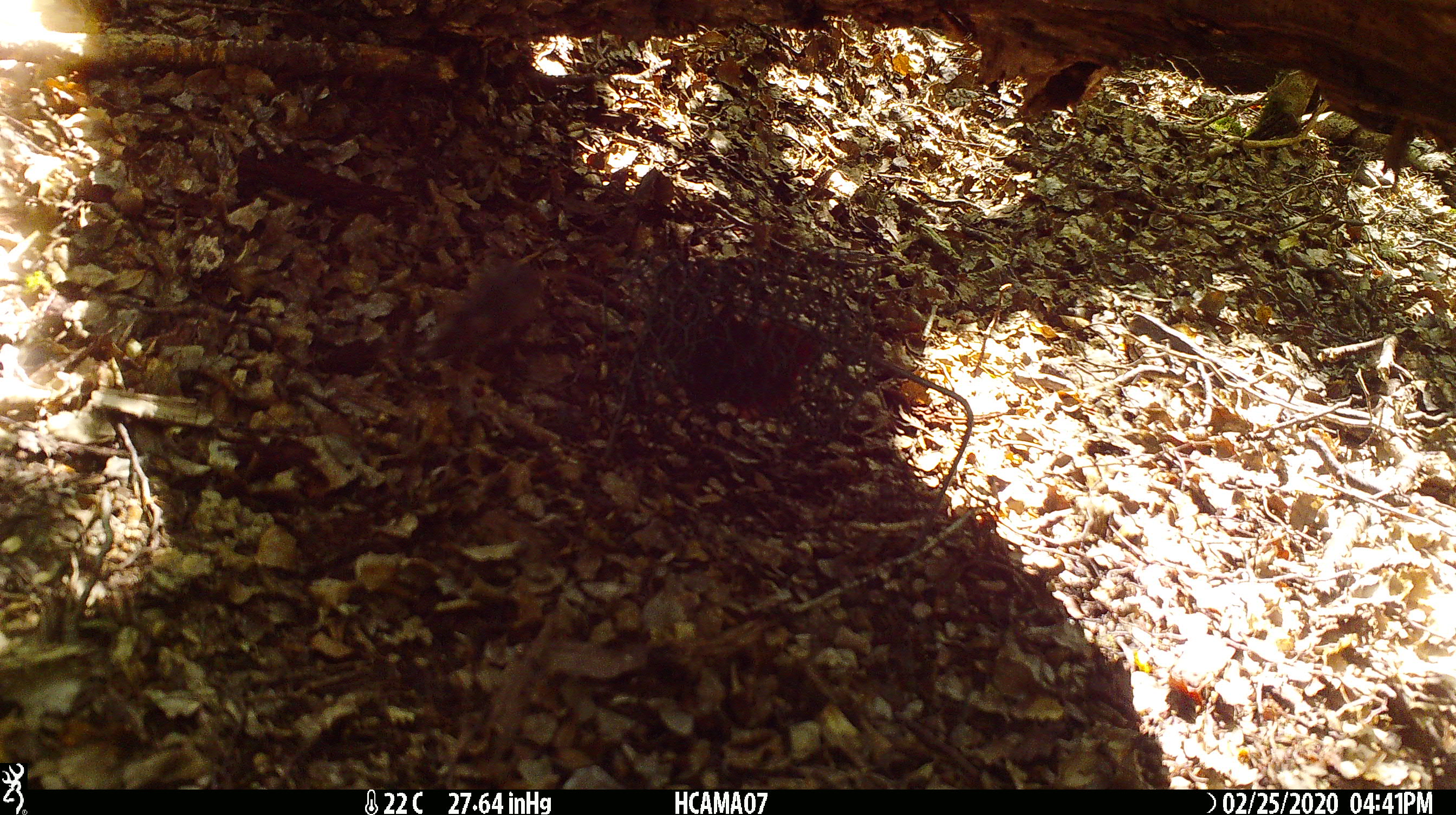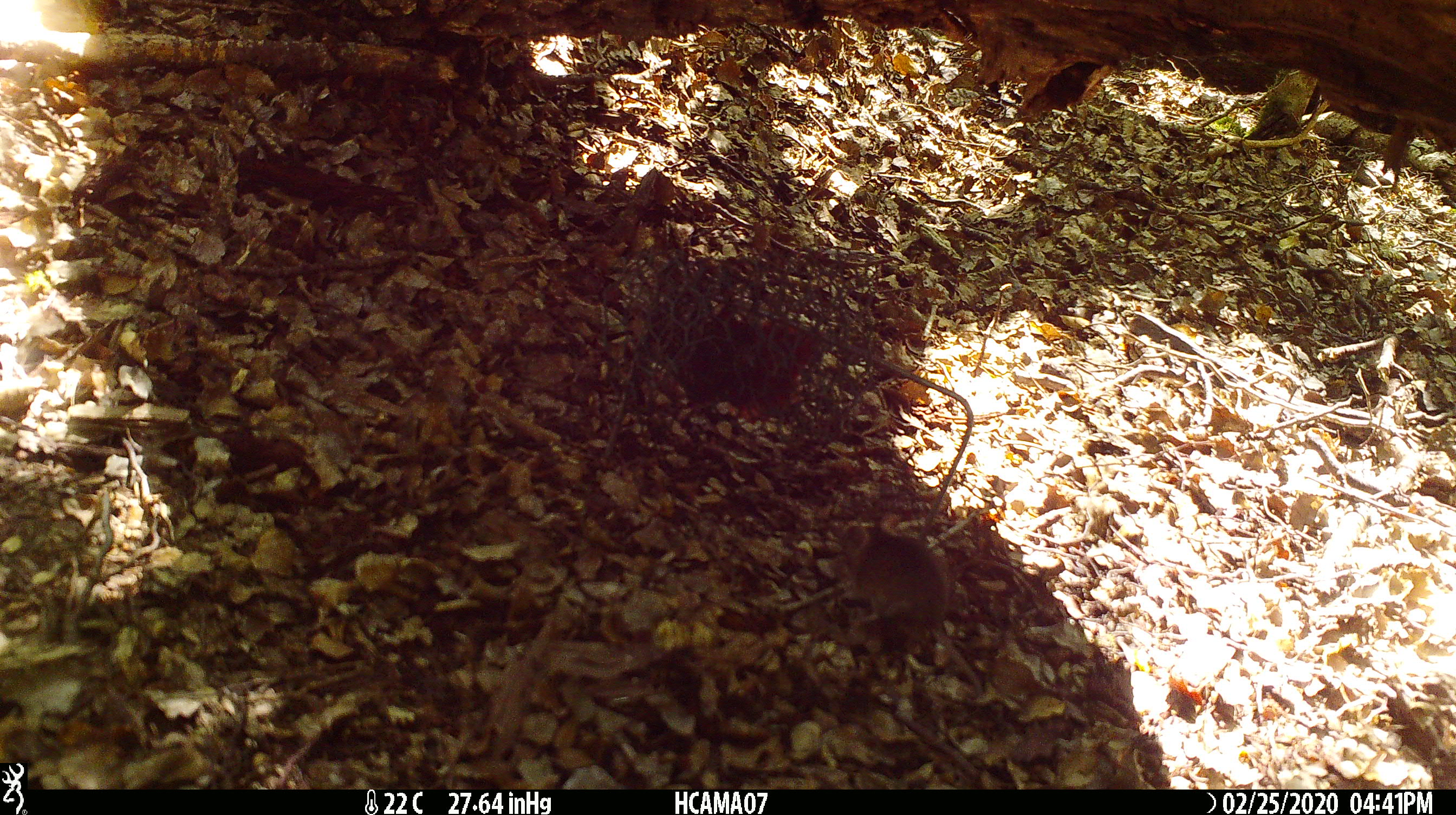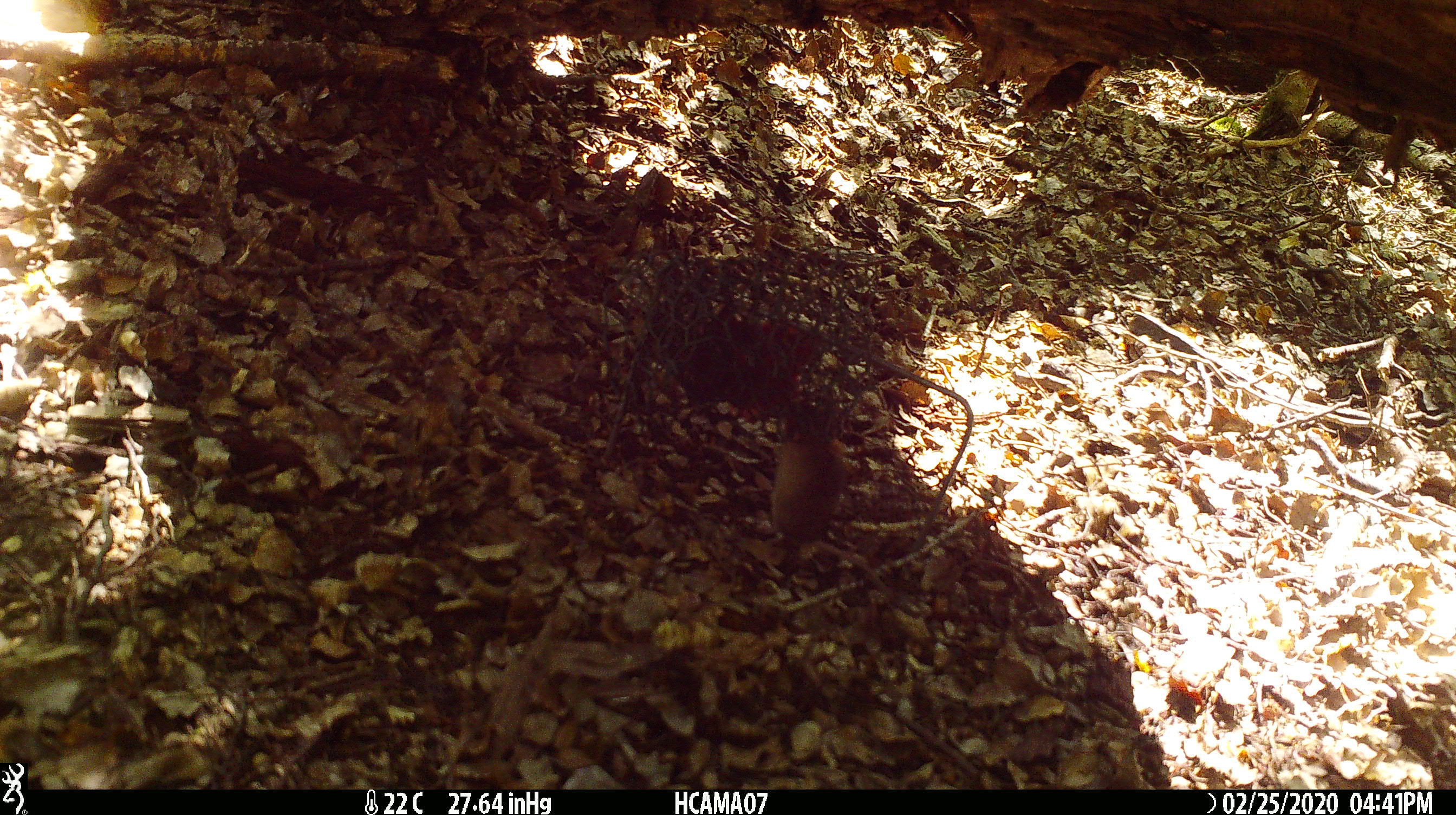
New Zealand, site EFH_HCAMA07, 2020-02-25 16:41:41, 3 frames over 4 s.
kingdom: Animalia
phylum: Chordata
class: Mammalia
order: Rodentia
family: Muridae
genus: Mus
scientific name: Mus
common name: mouse